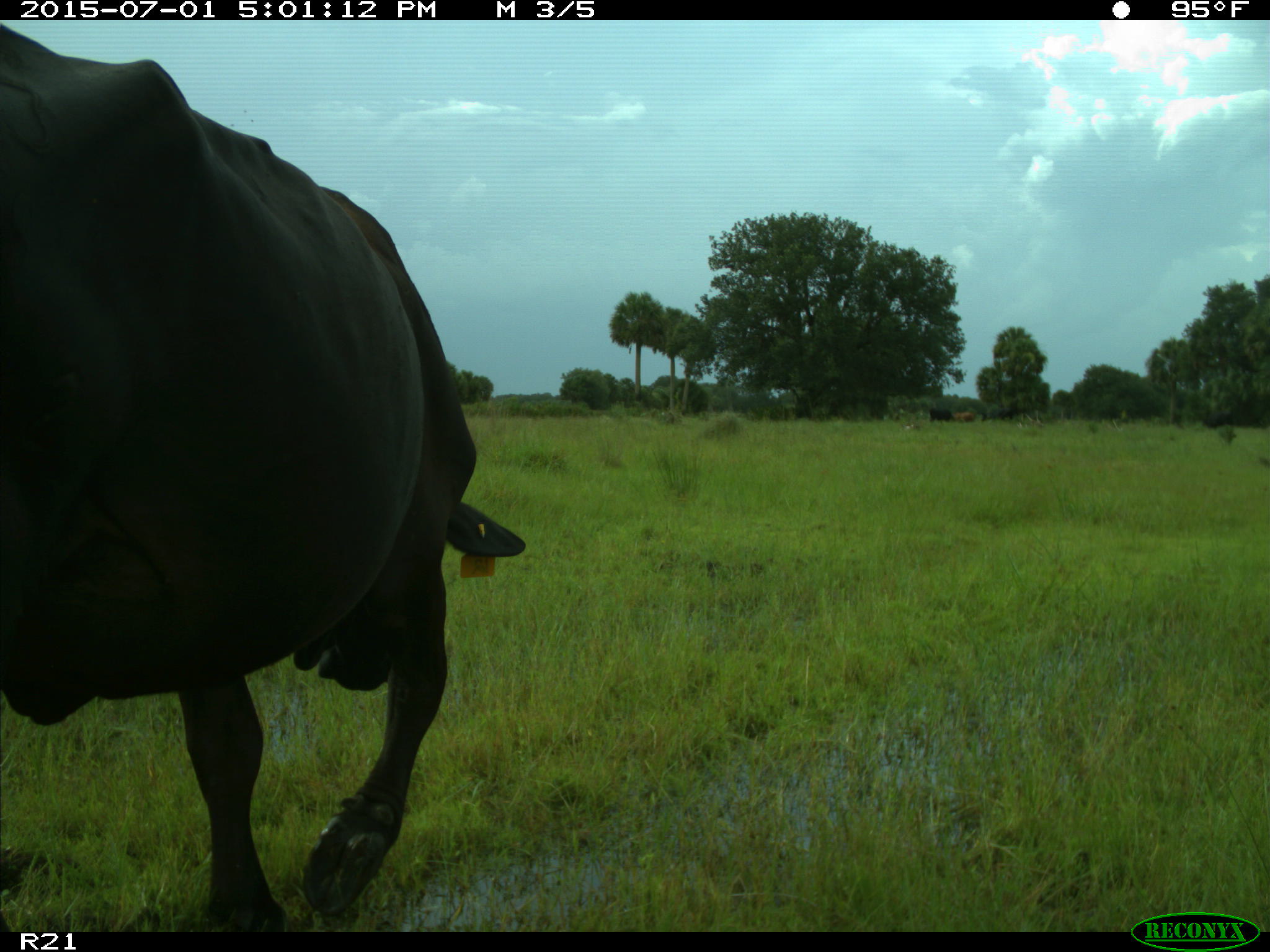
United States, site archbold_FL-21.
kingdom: Animalia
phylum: Chordata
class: Mammalia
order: Artiodactyla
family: Bovidae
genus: Bos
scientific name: Bos taurus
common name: domestic cow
Bos taurus (domestic cow).